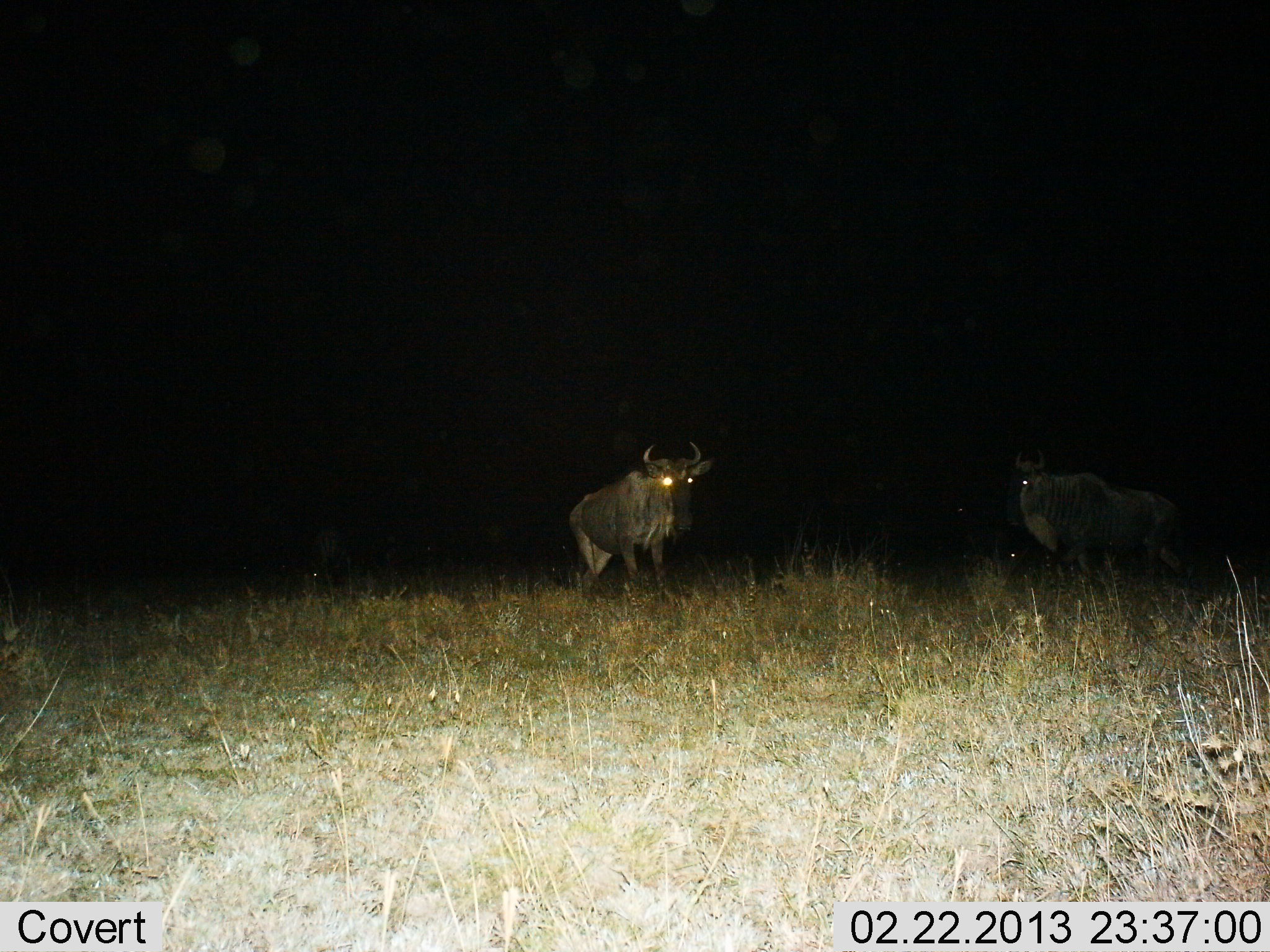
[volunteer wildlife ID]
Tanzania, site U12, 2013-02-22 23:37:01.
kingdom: Animalia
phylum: Chordata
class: Mammalia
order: Artiodactyla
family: Bovidae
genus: Connochaetes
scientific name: Connochaetes taurinus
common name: blue wildebeest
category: wildebeest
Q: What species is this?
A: Wildebeest (blue wildebeest) (Connochaetes taurinus).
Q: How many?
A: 2.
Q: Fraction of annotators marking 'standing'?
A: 91%.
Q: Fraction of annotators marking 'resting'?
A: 0%.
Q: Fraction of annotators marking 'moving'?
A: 22%.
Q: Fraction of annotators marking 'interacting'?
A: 0%.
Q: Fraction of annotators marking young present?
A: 0%.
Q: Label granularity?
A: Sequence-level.